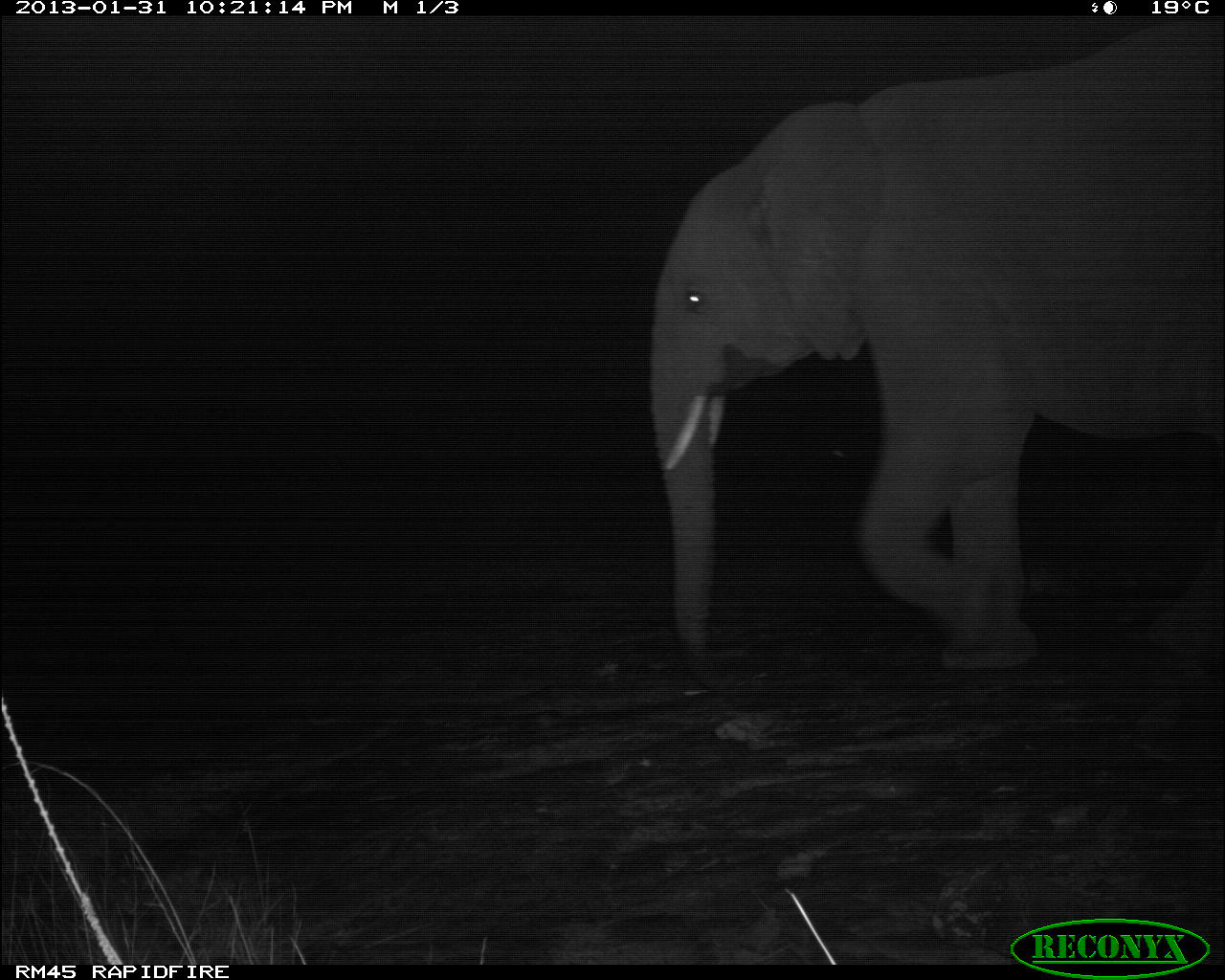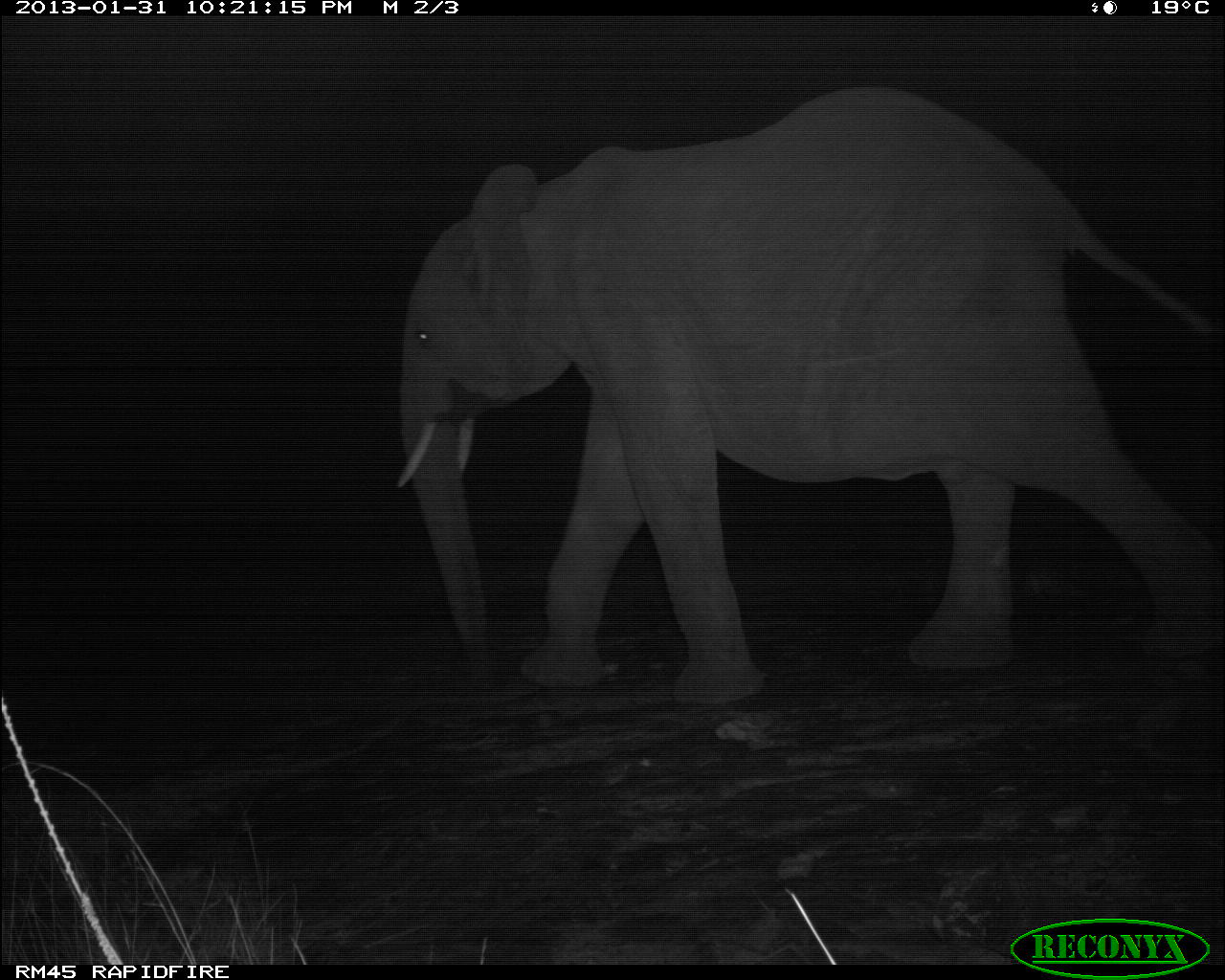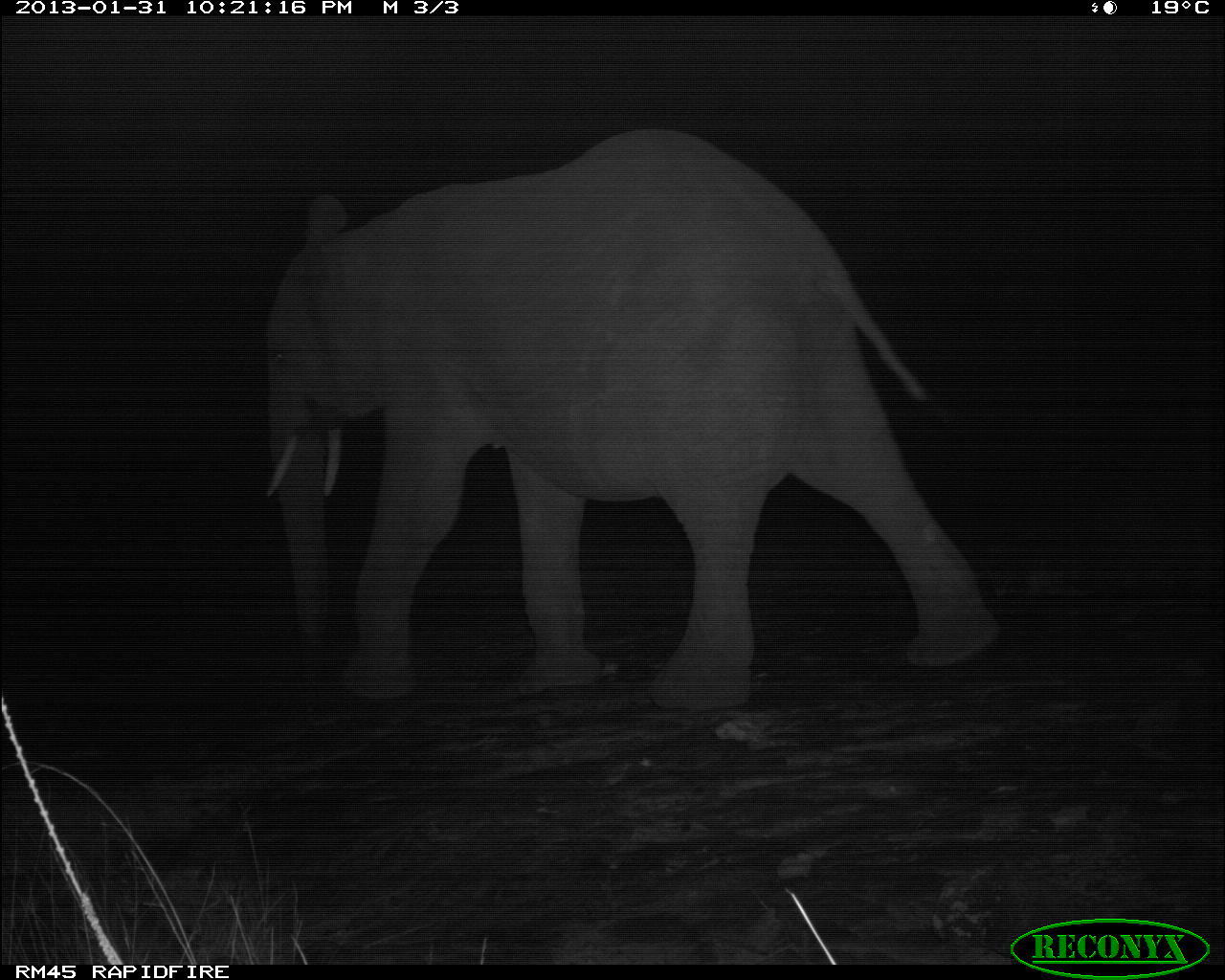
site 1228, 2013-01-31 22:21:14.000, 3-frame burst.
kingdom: Animalia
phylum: Chordata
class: Mammalia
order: Proboscidea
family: Elephantidae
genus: Loxodonta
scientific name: Loxodonta africana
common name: african bush elephant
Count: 1.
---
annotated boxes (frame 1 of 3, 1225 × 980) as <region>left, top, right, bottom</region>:
loxodonta africana: <region>640, 12, 1222, 701</region>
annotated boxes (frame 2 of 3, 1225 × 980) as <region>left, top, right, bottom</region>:
loxodonta africana: <region>388, 75, 1225, 706</region>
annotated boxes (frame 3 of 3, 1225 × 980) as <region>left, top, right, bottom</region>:
loxodonta africana: <region>258, 127, 1000, 715</region>